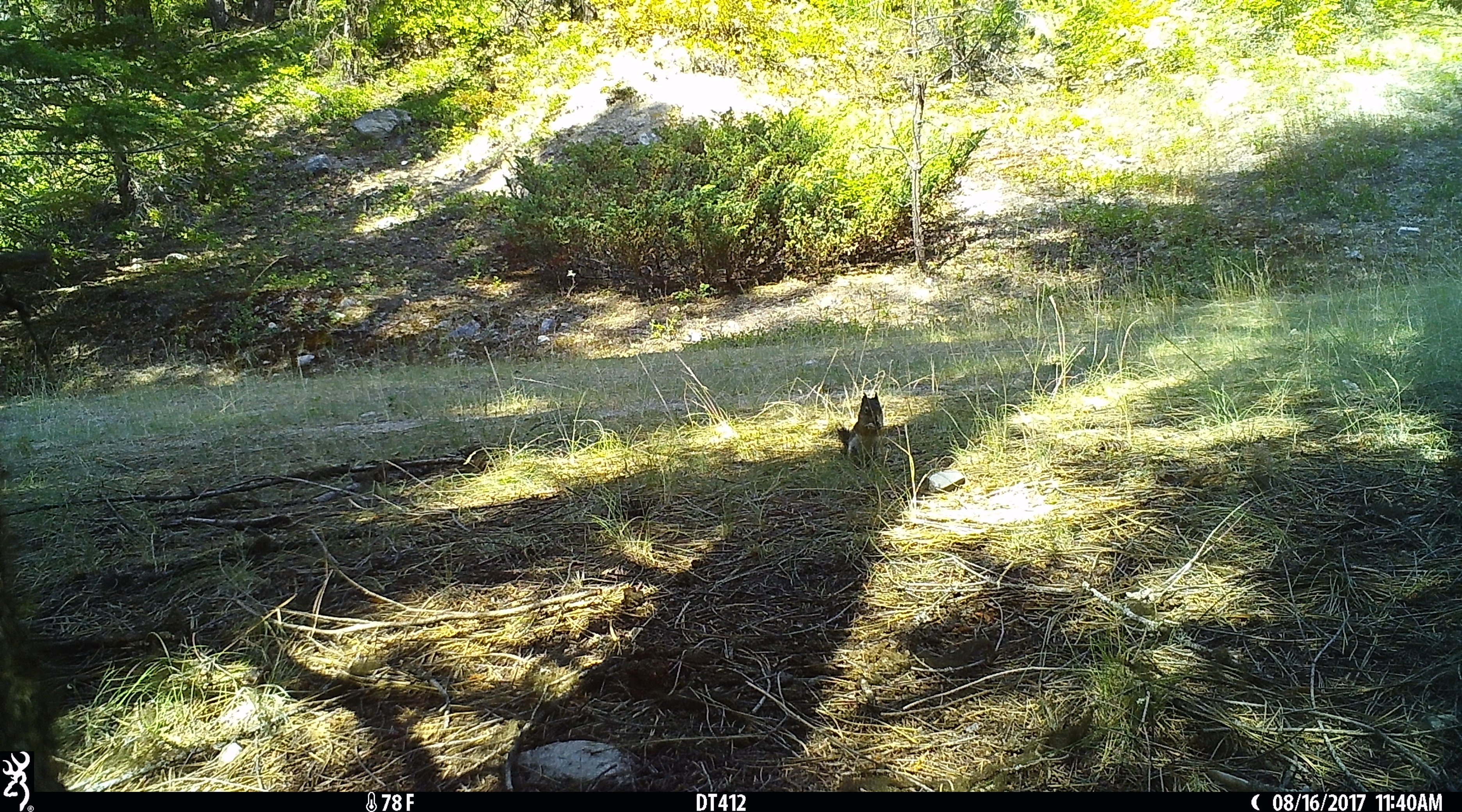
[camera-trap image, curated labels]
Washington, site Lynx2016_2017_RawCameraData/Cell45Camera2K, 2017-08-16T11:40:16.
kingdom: Animalia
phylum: Chordata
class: Mammalia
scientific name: Mammalia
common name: small mammal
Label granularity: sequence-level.